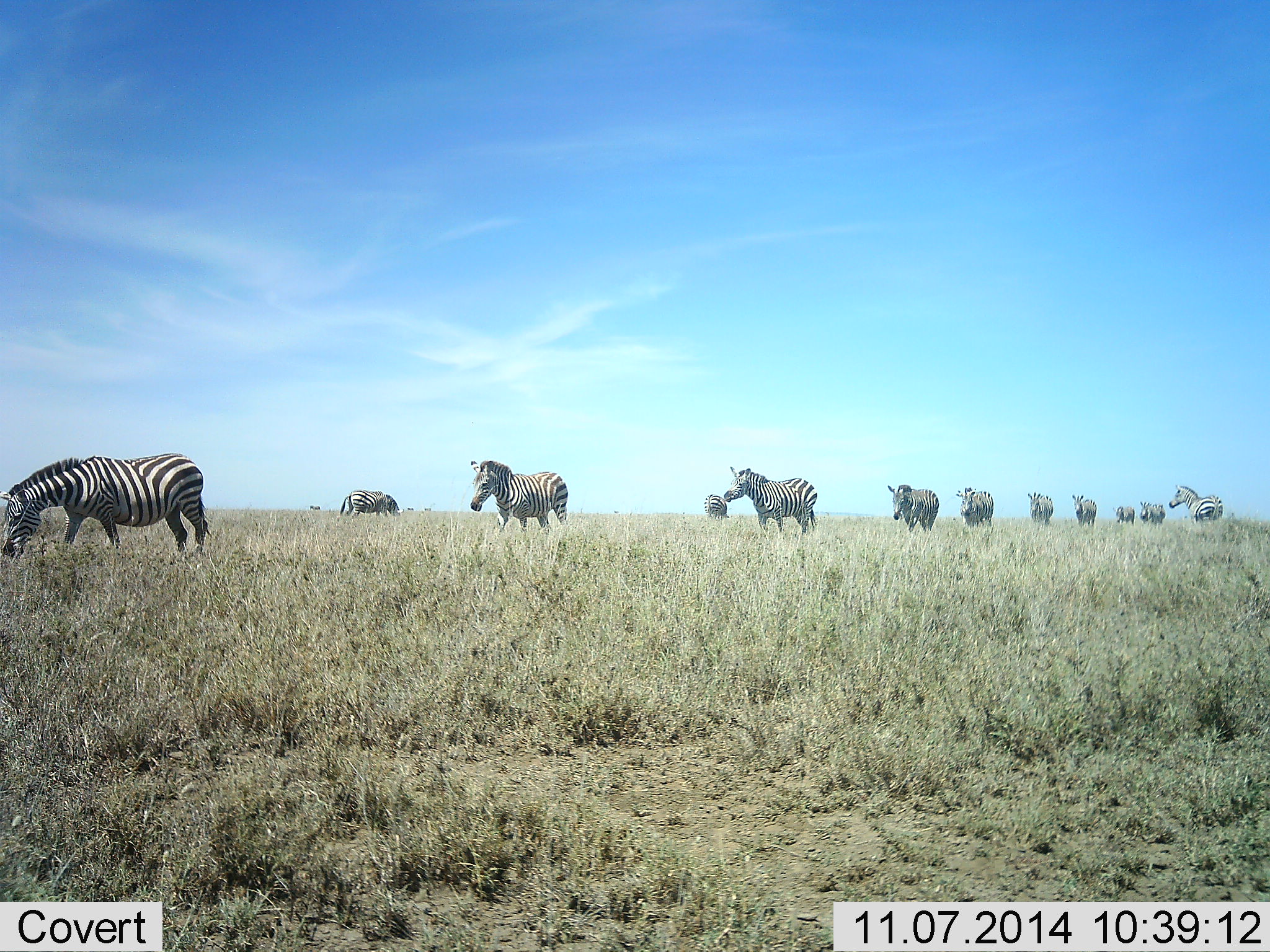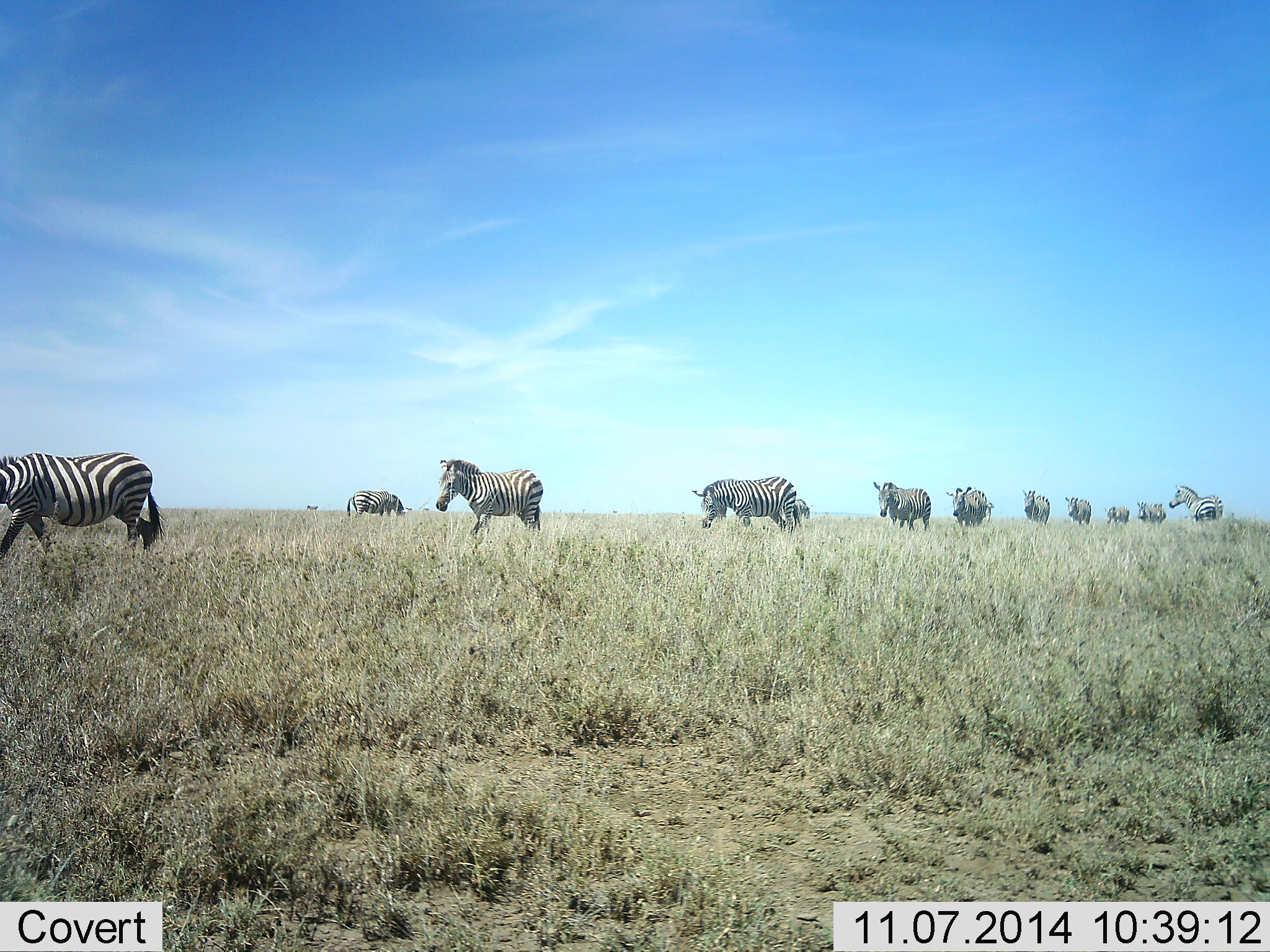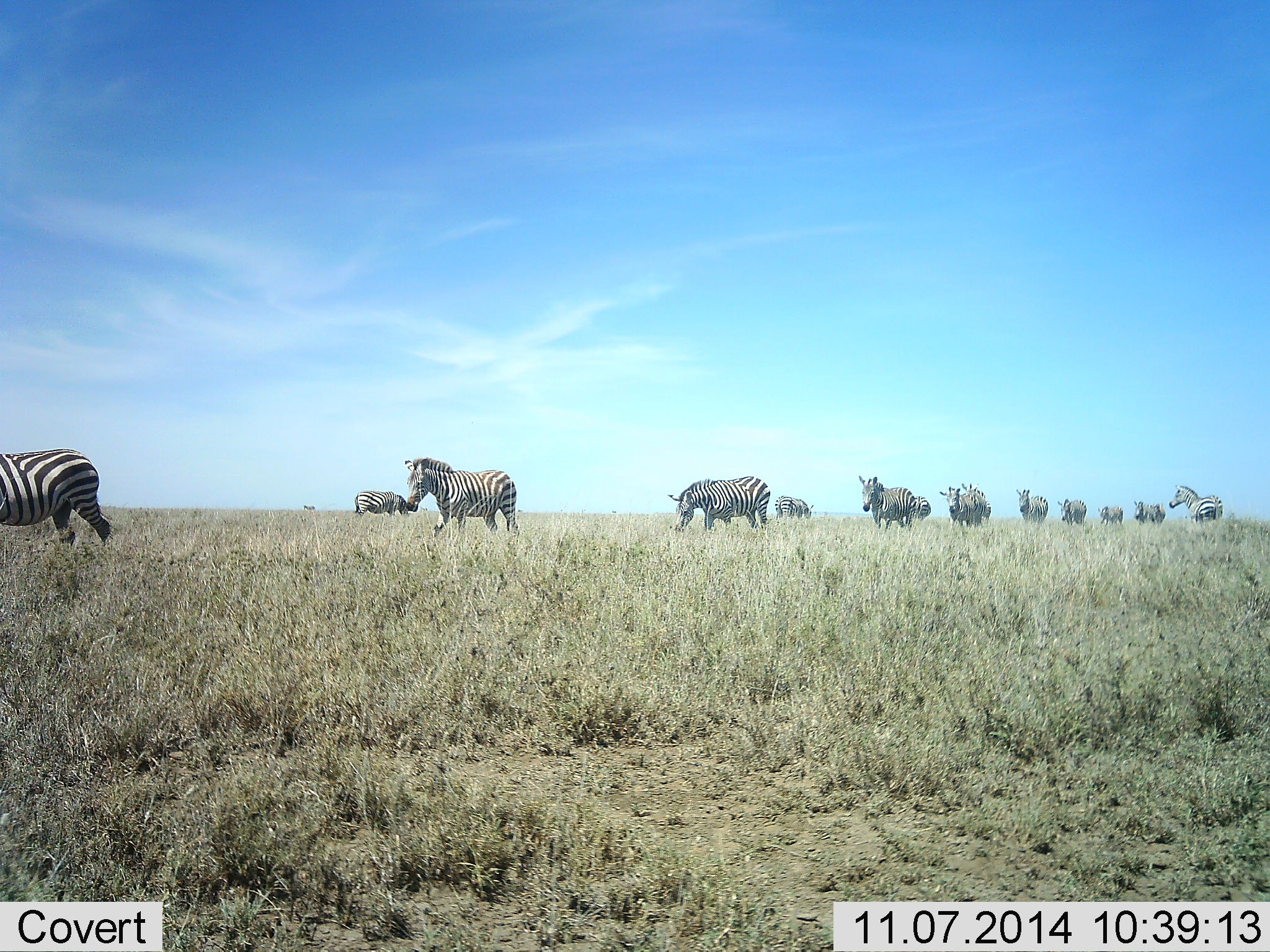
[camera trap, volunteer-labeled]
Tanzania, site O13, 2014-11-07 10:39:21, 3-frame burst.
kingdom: Animalia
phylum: Chordata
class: Mammalia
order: Perissodactyla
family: Equidae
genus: Equus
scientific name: Equus quagga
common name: plains zebra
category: zebra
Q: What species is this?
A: Zebra (plains zebra) (Equus quagga).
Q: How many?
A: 11-50.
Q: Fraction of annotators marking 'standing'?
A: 50%.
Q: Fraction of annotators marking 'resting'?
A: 0%.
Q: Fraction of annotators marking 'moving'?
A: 90%.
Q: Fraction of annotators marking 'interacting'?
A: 0%.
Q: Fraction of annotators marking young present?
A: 0%.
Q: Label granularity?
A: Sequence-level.